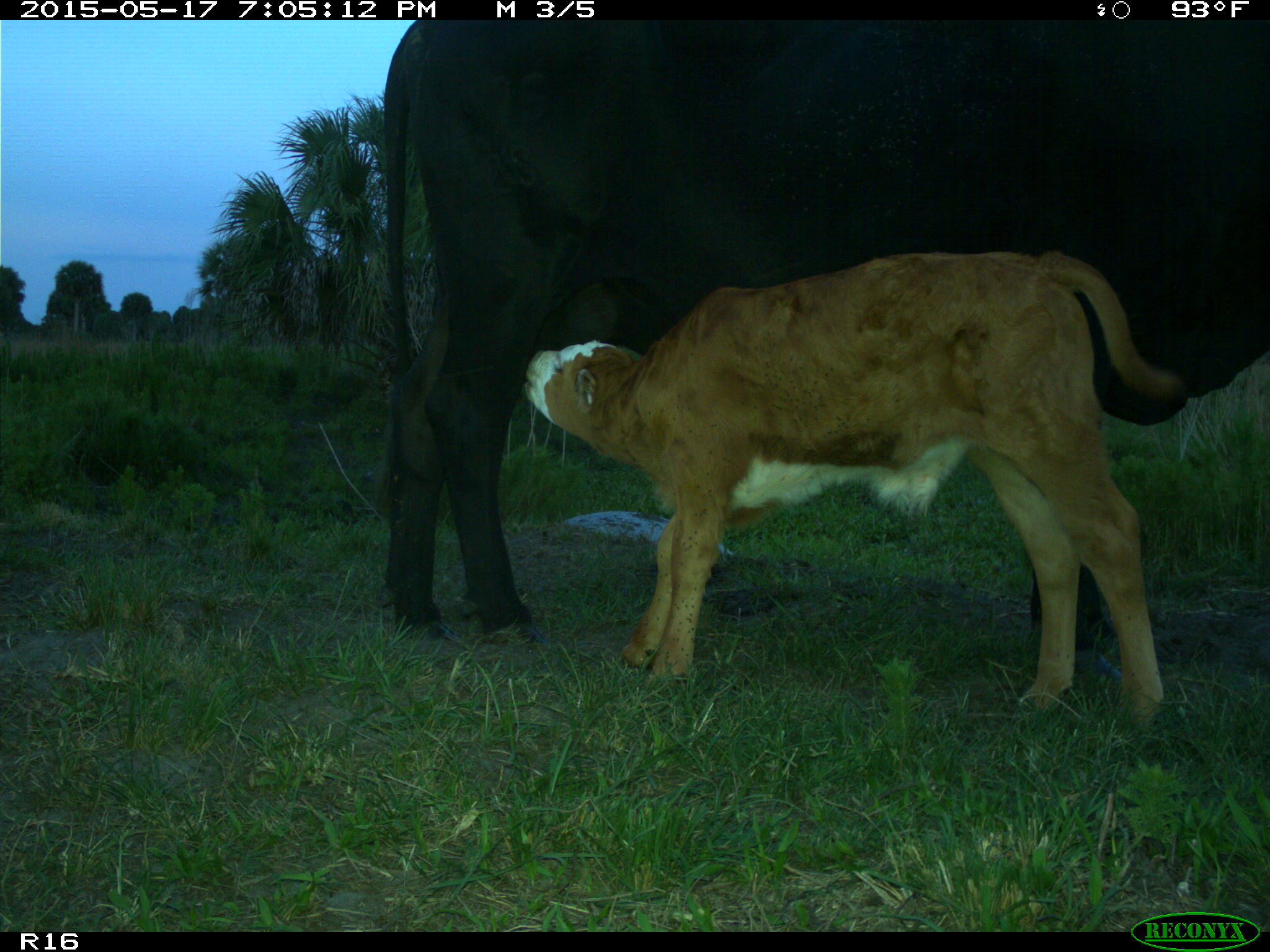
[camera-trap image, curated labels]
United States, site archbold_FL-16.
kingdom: Animalia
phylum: Chordata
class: Mammalia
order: Artiodactyla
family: Bovidae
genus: Bos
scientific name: Bos taurus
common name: domestic cow